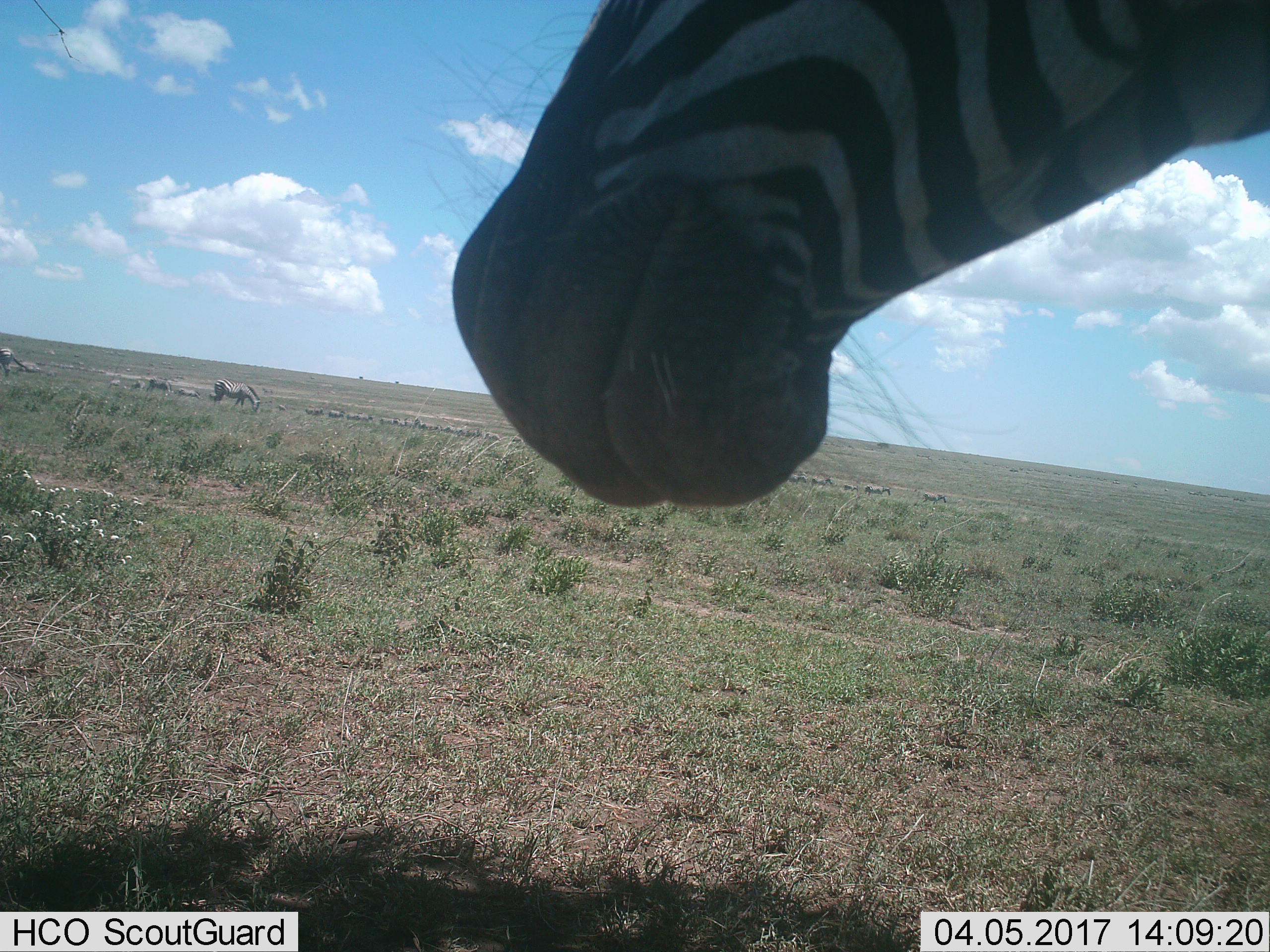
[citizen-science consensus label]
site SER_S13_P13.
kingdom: Animalia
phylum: Chordata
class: Mammalia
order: Perissodactyla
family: Equidae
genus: Equus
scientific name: Equus quagga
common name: plains zebra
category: zebraplains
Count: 11-50.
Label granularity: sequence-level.